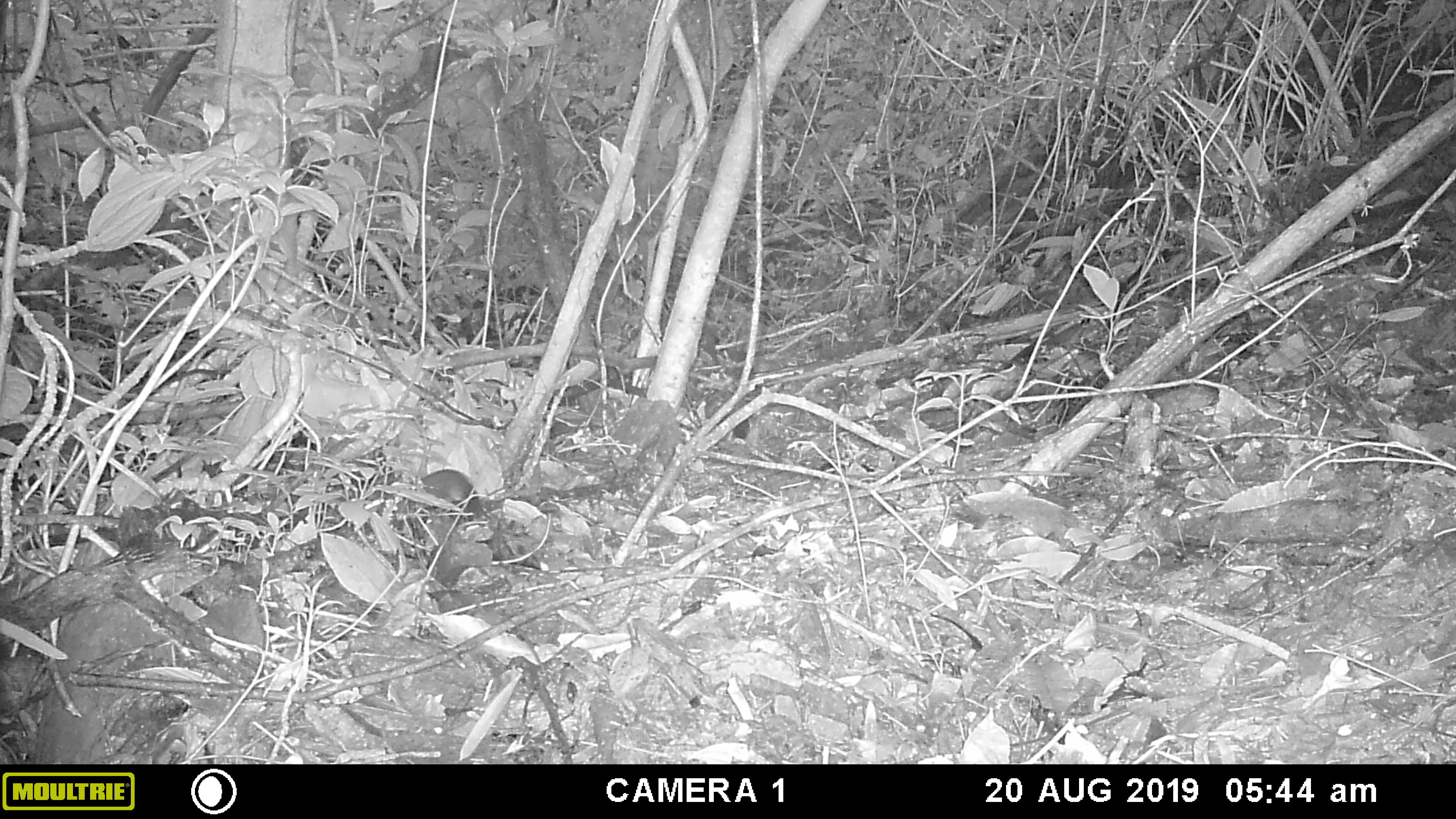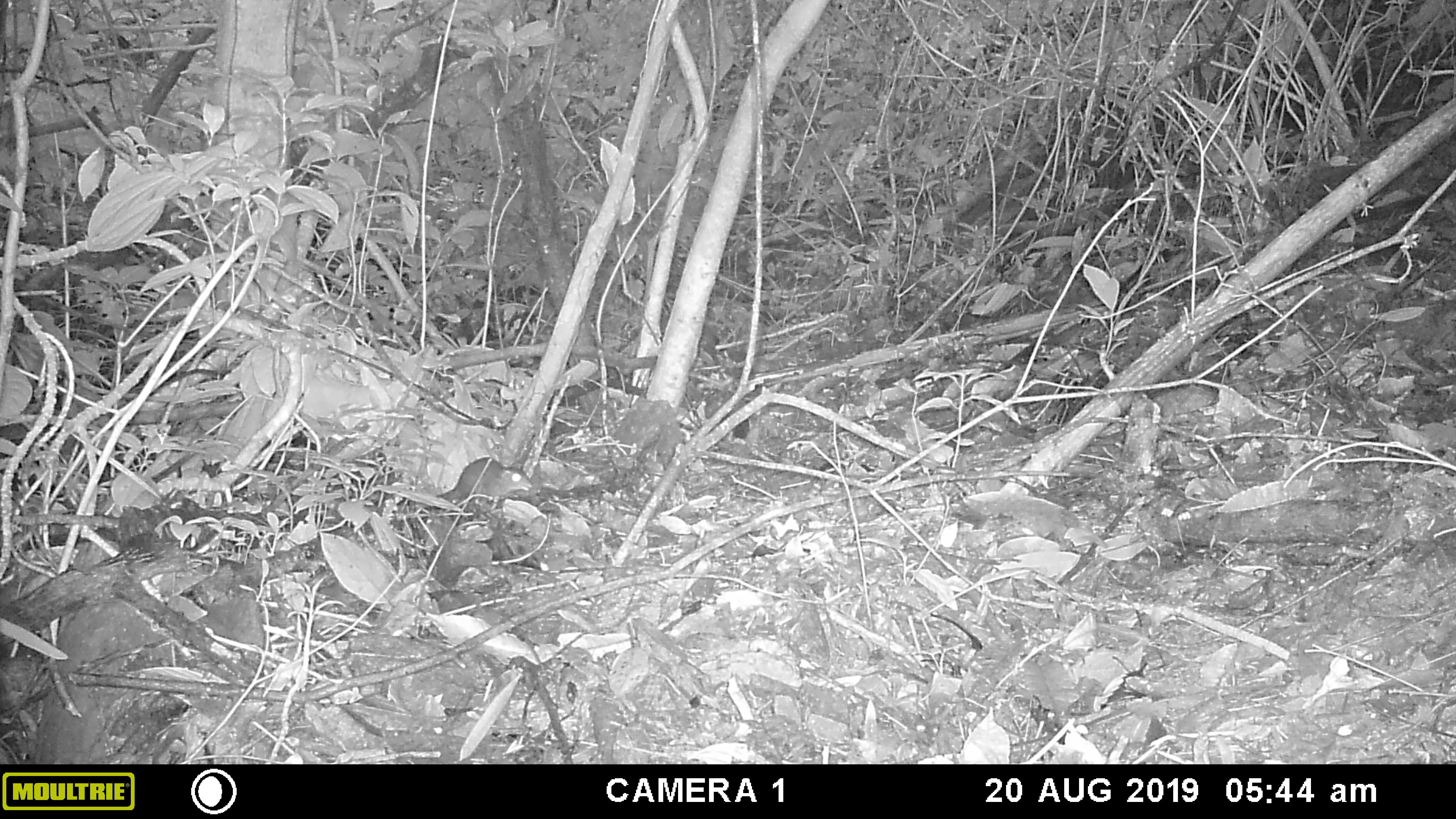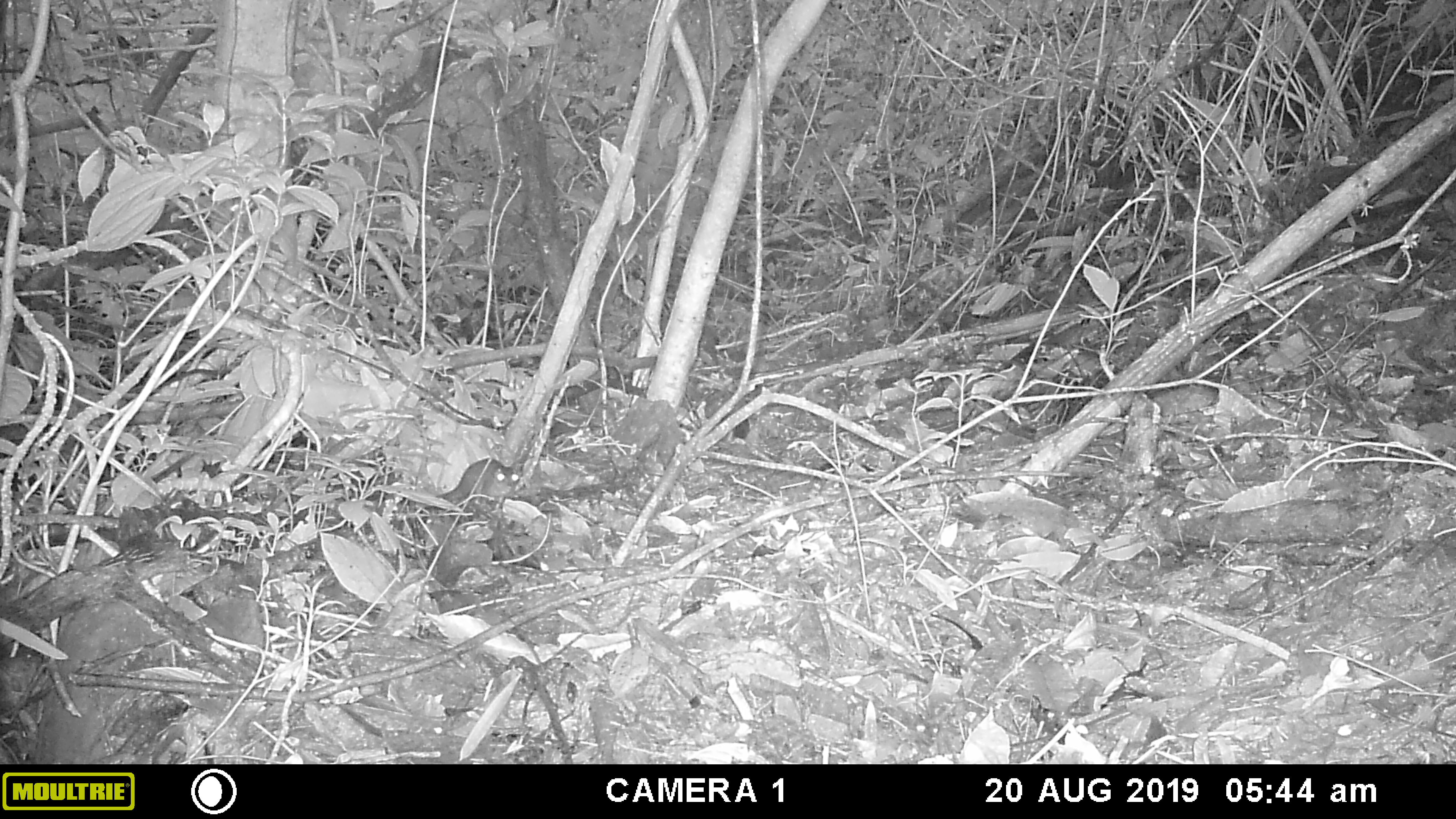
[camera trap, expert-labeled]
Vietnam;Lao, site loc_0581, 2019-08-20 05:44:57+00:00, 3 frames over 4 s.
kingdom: Animalia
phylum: Chordata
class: Mammalia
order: Scandentia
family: Tupaiidae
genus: Tupaia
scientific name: Tupaia belangeri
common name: northern treeshrew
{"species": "northern treeshrew (Tupaia belangeri)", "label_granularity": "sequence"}